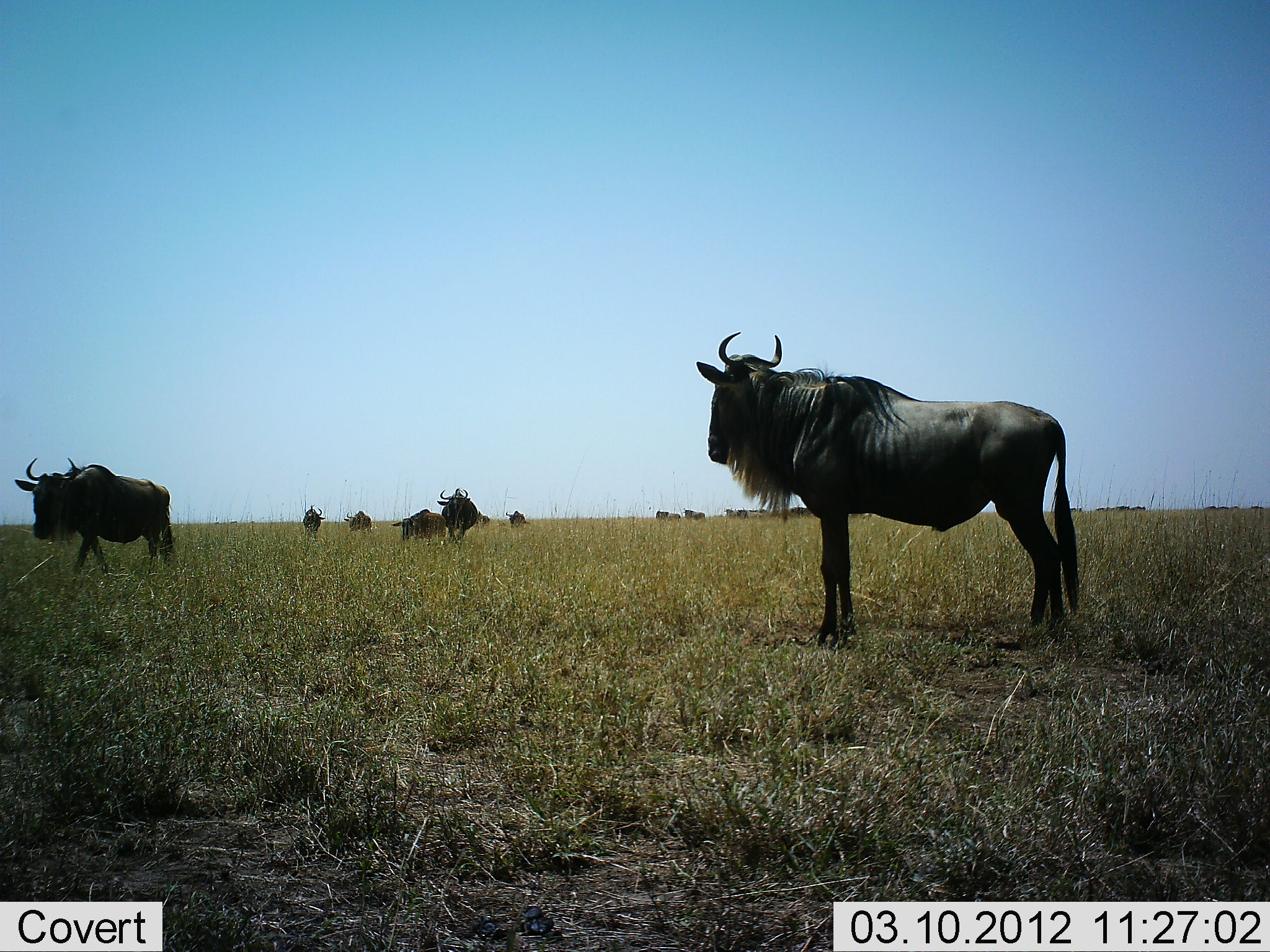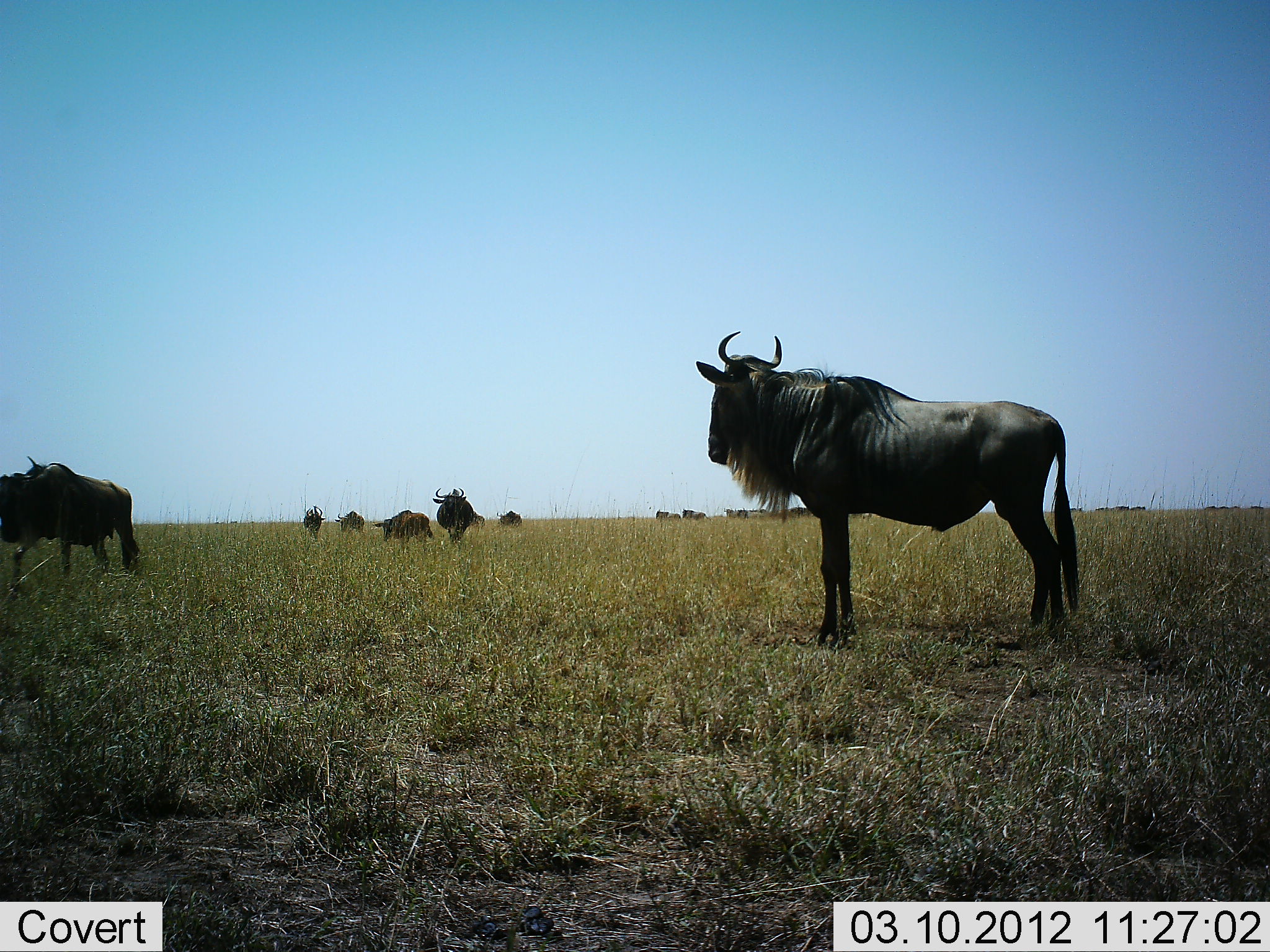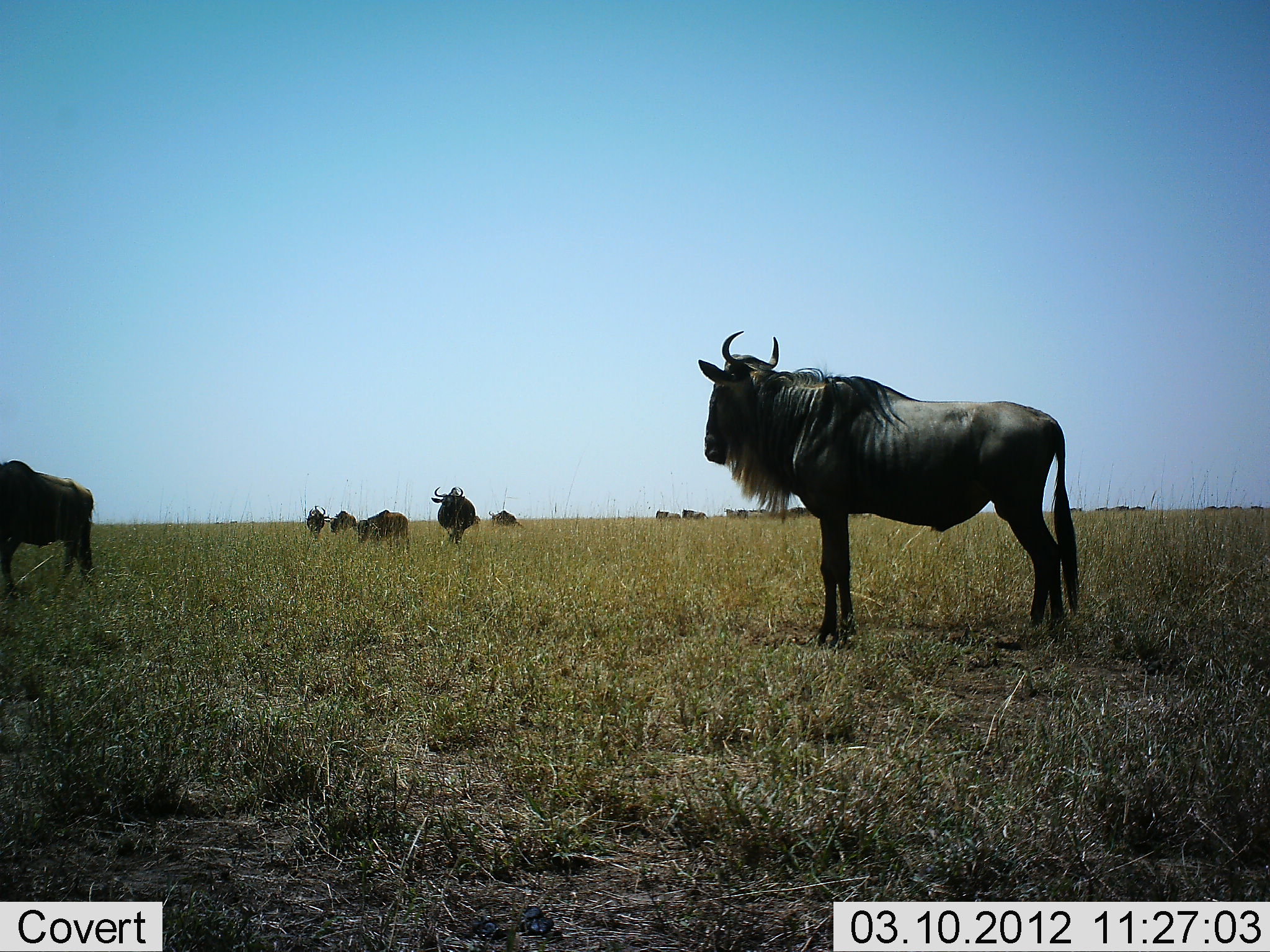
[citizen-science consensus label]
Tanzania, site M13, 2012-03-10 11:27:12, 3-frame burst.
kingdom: Animalia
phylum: Chordata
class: Mammalia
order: Artiodactyla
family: Bovidae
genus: Connochaetes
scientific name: Connochaetes taurinus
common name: blue wildebeest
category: wildebeest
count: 11-50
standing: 94%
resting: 6%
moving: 82%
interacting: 0%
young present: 12%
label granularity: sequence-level